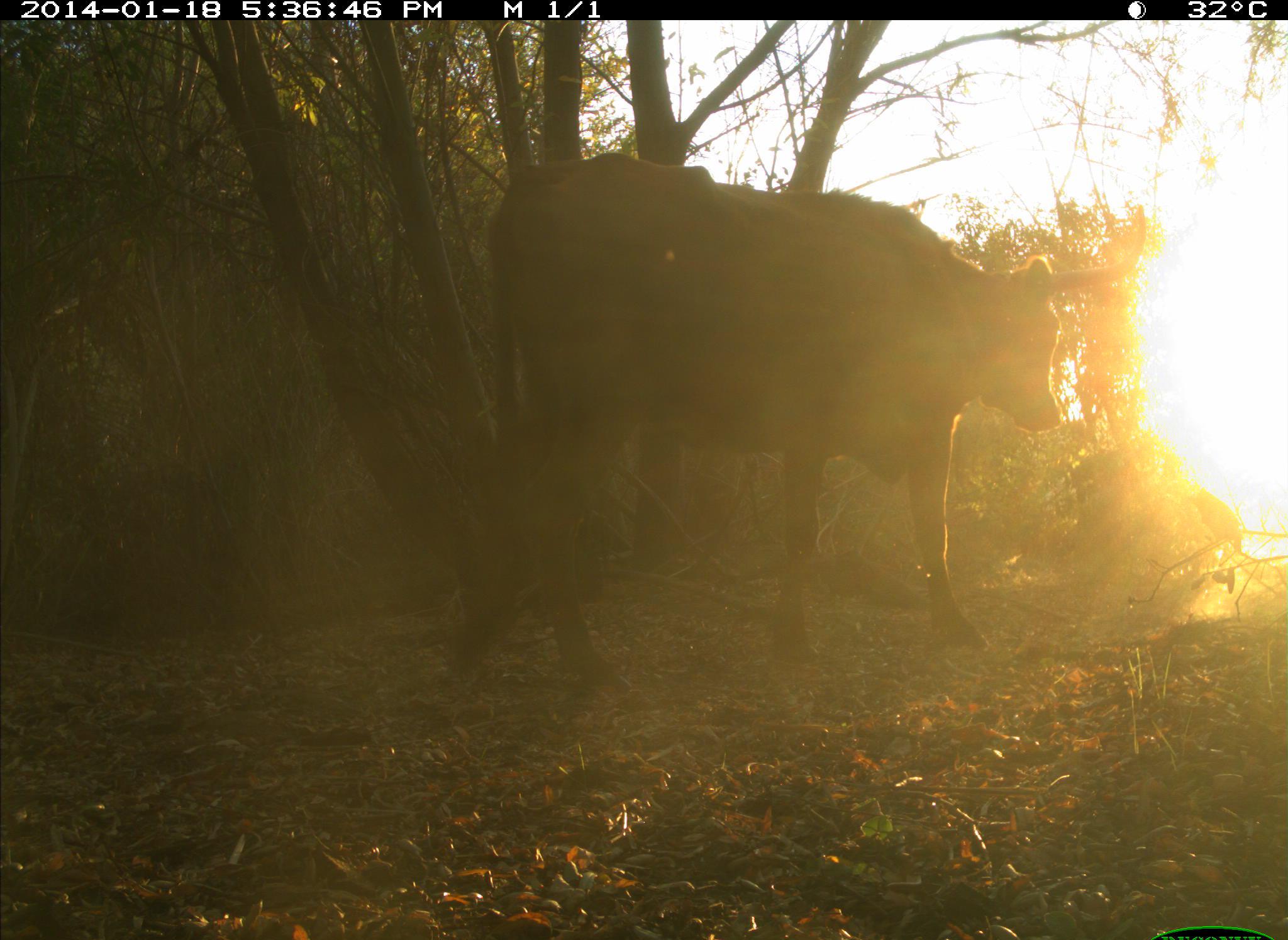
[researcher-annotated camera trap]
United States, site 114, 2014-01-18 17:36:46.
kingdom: Animalia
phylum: Chordata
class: Mammalia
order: Artiodactyla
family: Bovidae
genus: Bos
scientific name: Bos taurus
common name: cow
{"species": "cow (Bos taurus)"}